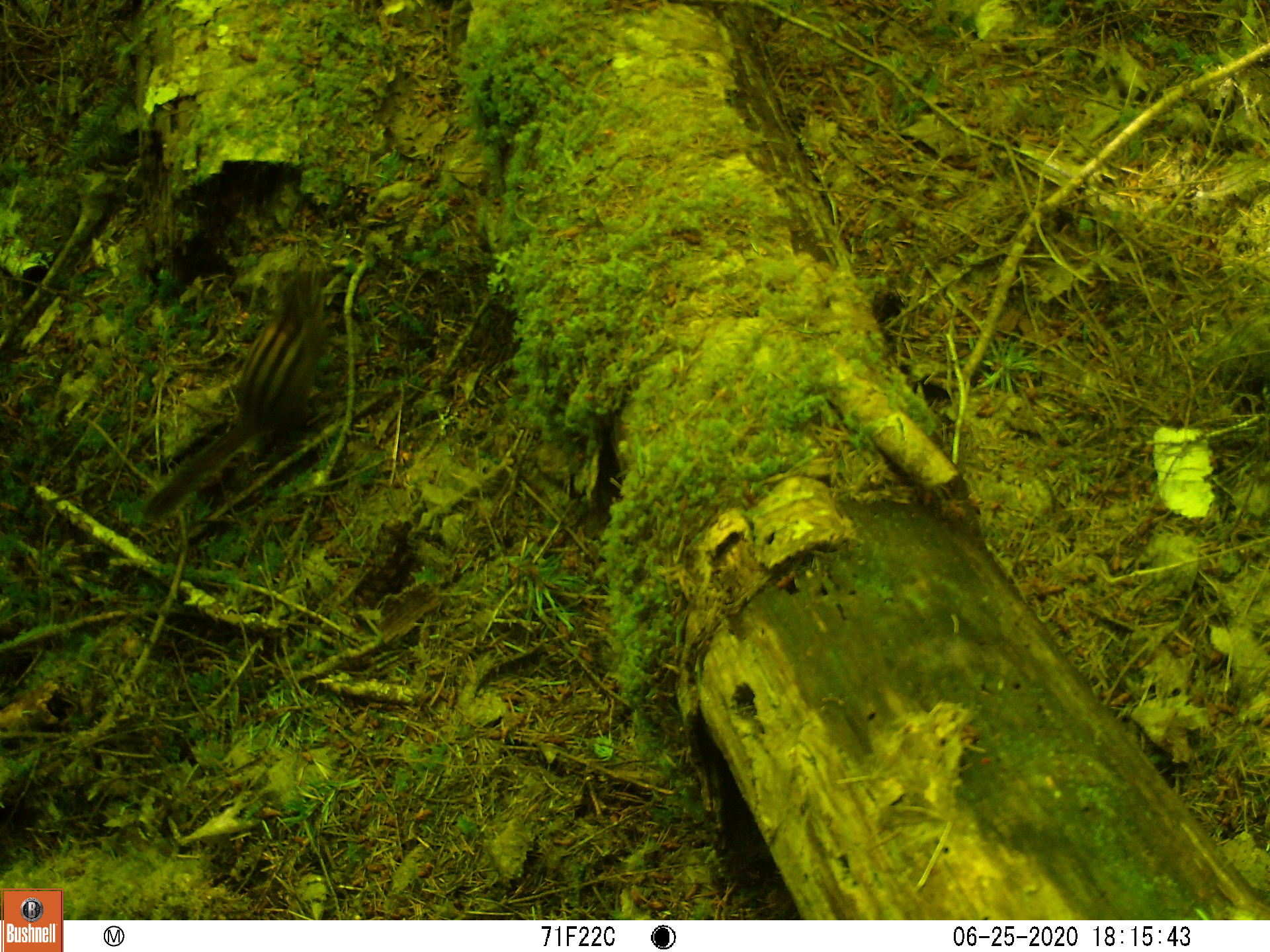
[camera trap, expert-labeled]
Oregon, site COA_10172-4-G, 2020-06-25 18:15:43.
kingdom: Animalia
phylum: Chordata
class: Mammalia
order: Rodentia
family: Sciuridae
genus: Neotamias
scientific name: Neotamias townsendii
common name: townsend's chipmunk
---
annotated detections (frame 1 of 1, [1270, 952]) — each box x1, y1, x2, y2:
townsend's chipmunk: 139, 258, 332, 527